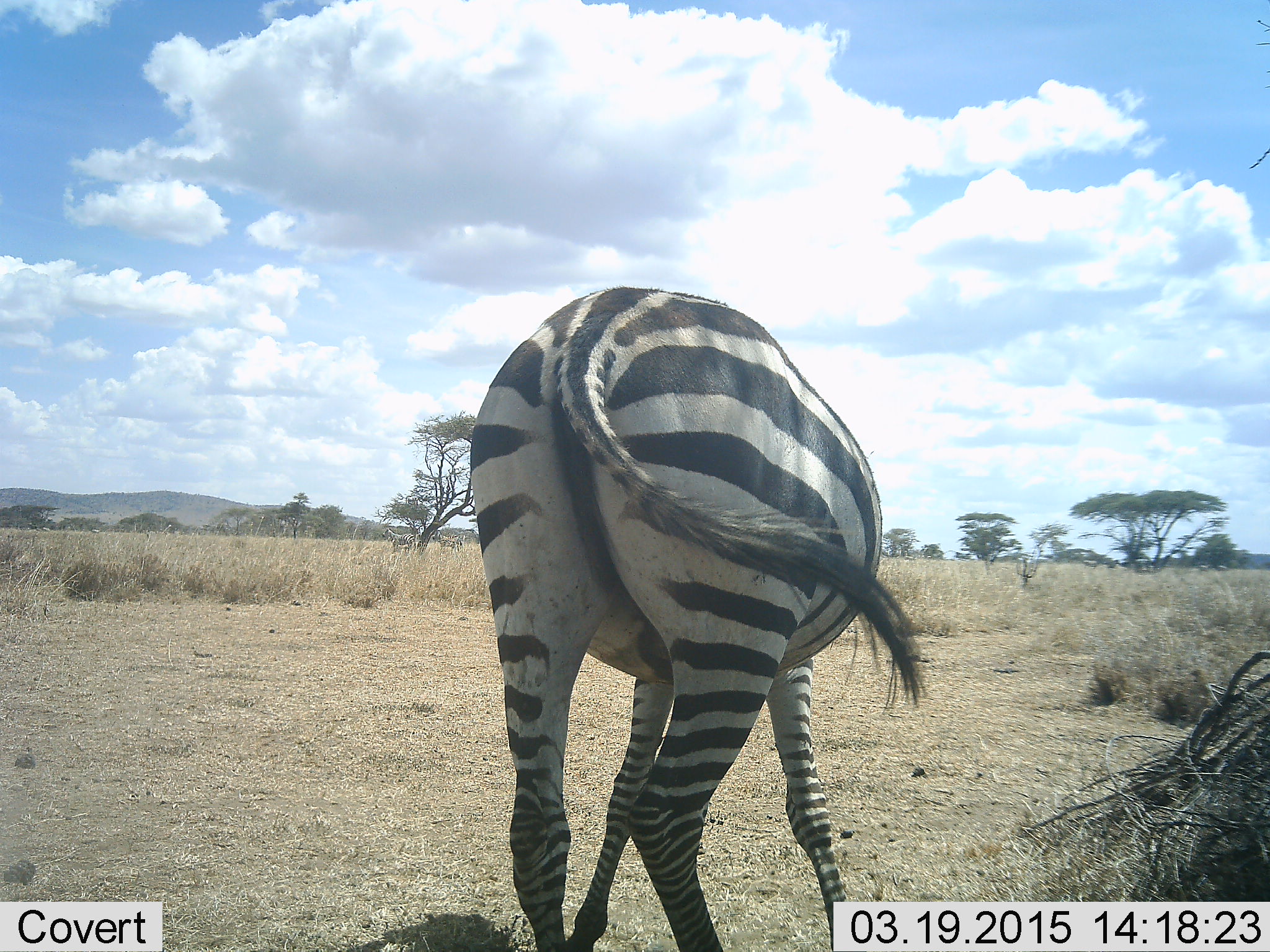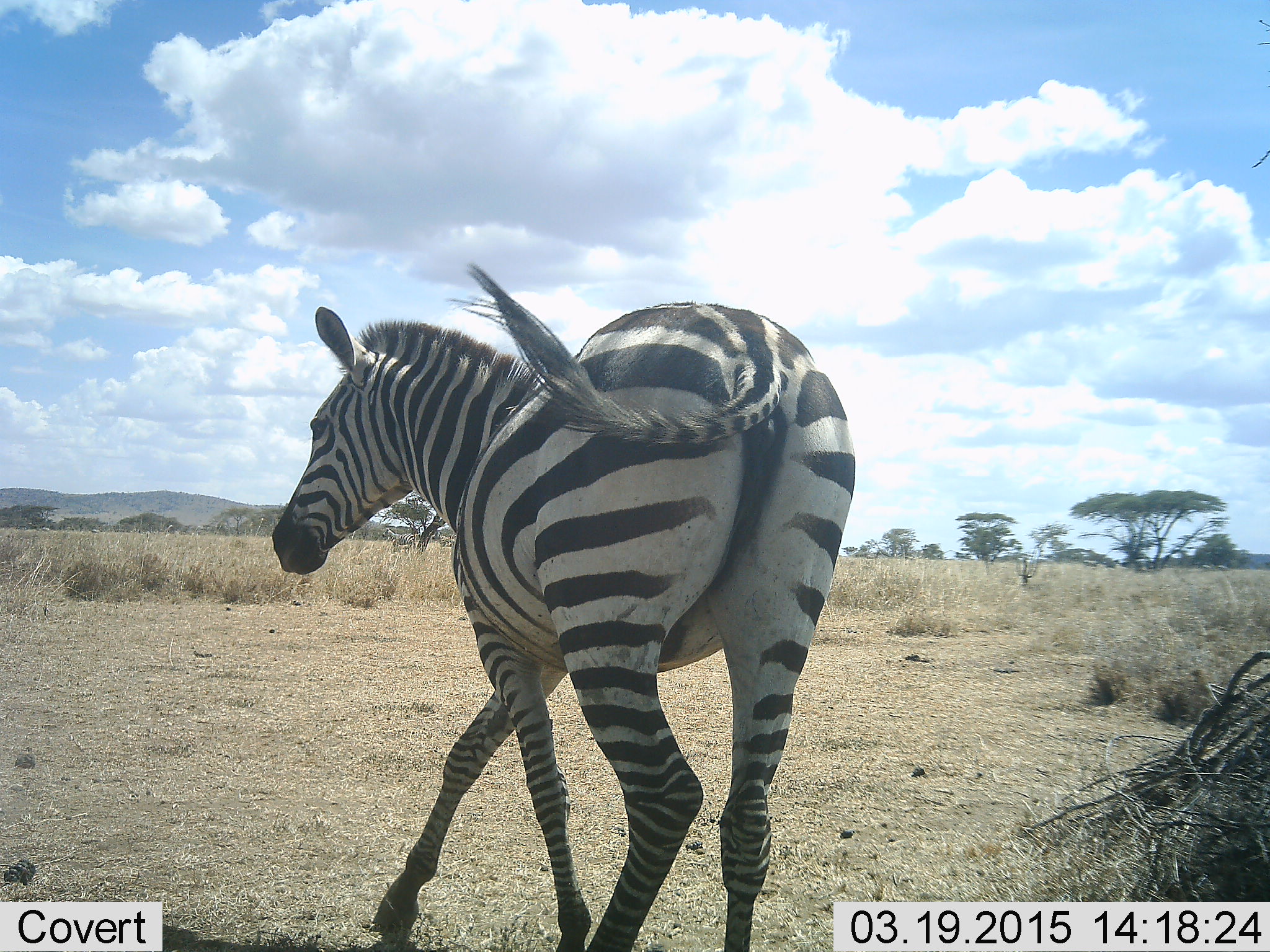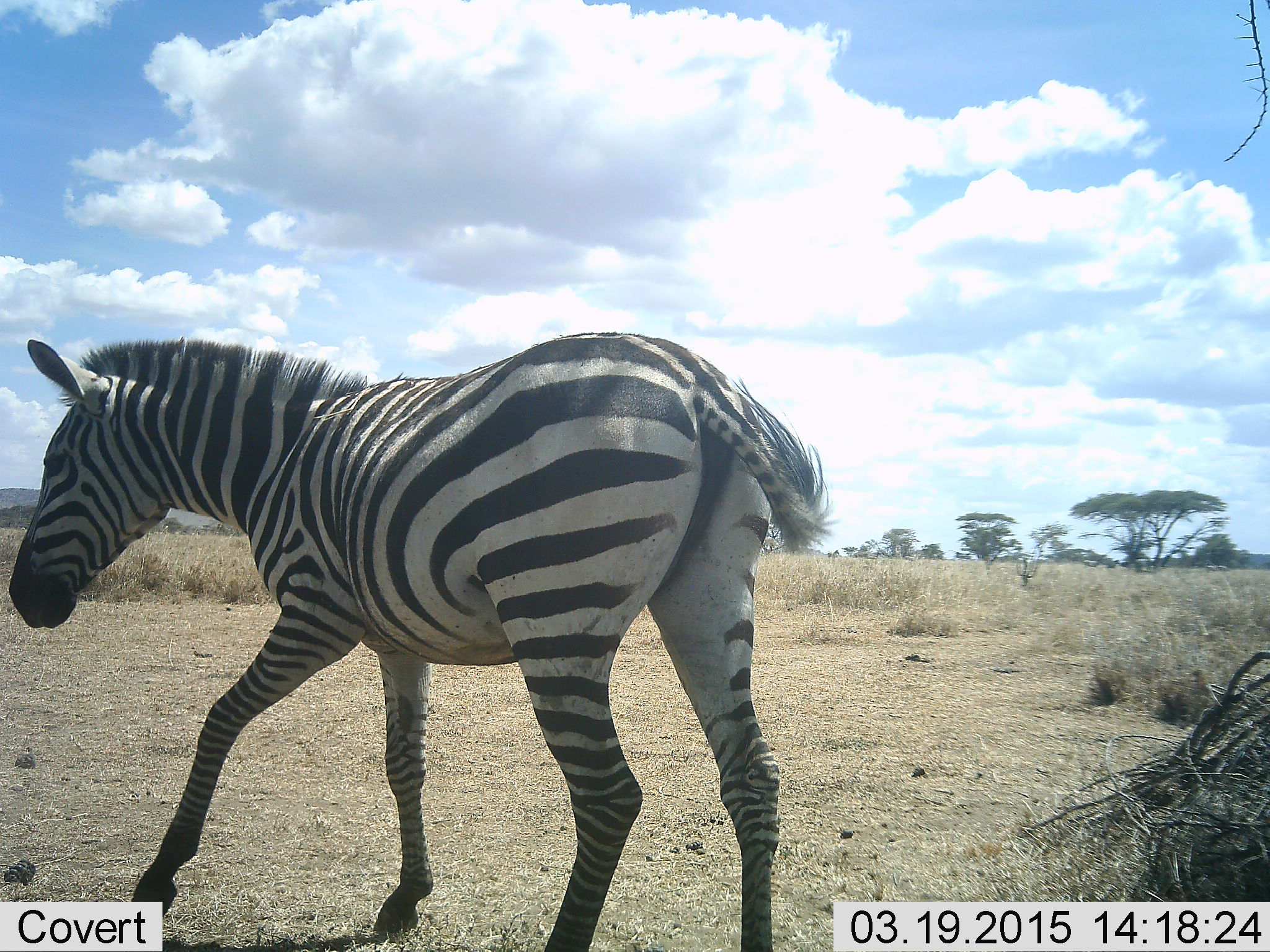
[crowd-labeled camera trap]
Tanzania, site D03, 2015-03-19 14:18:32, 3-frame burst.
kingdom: Animalia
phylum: Chordata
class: Mammalia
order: Perissodactyla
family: Equidae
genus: Equus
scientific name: Equus quagga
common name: plains zebra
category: zebra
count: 1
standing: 20%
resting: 0%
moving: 90%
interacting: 0%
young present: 0%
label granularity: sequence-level